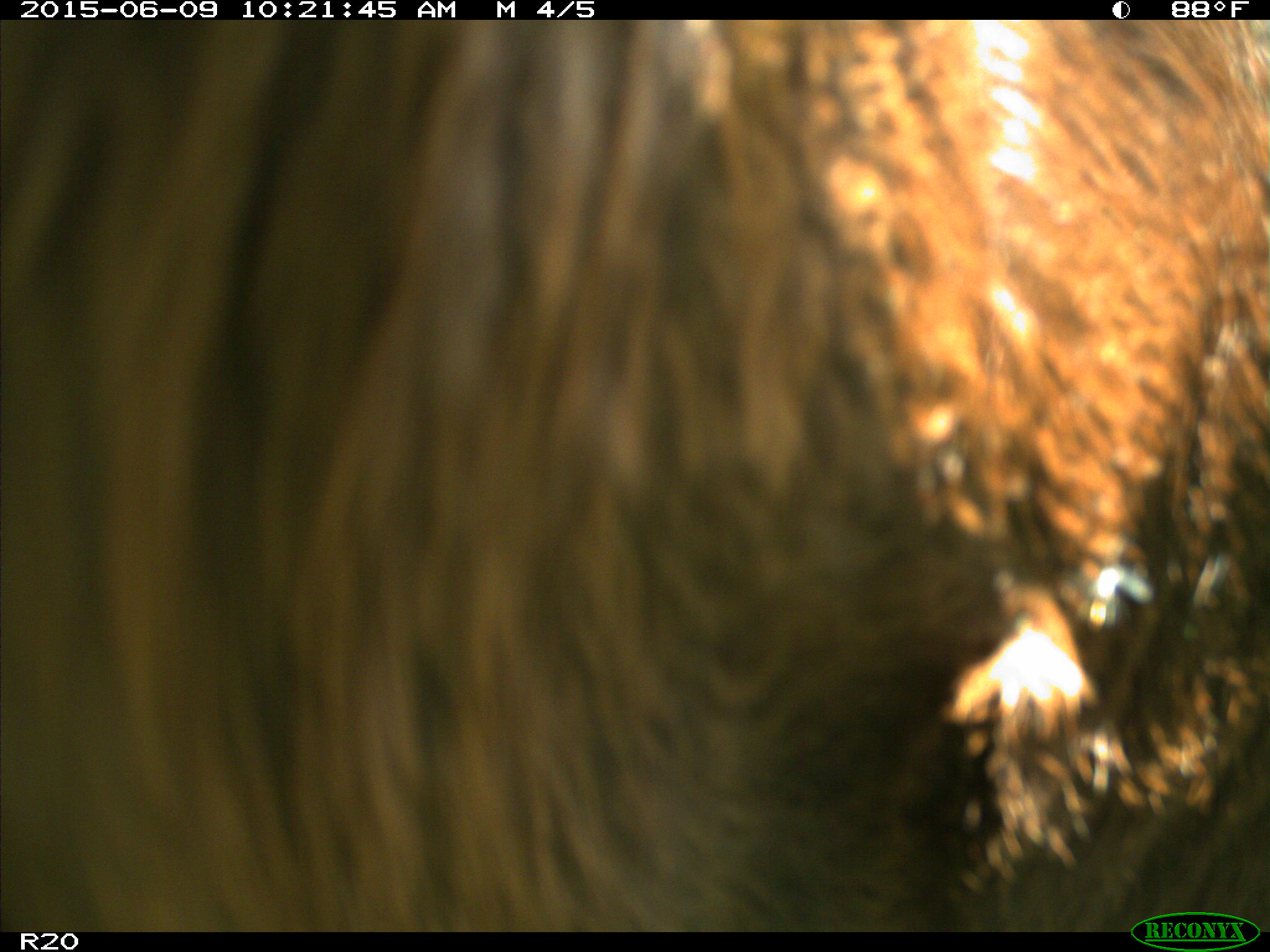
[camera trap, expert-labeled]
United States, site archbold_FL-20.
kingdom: Animalia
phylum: Chordata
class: Mammalia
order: Artiodactyla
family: Bovidae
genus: Bos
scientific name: Bos taurus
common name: domestic cow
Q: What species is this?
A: Bos taurus (domestic cow).